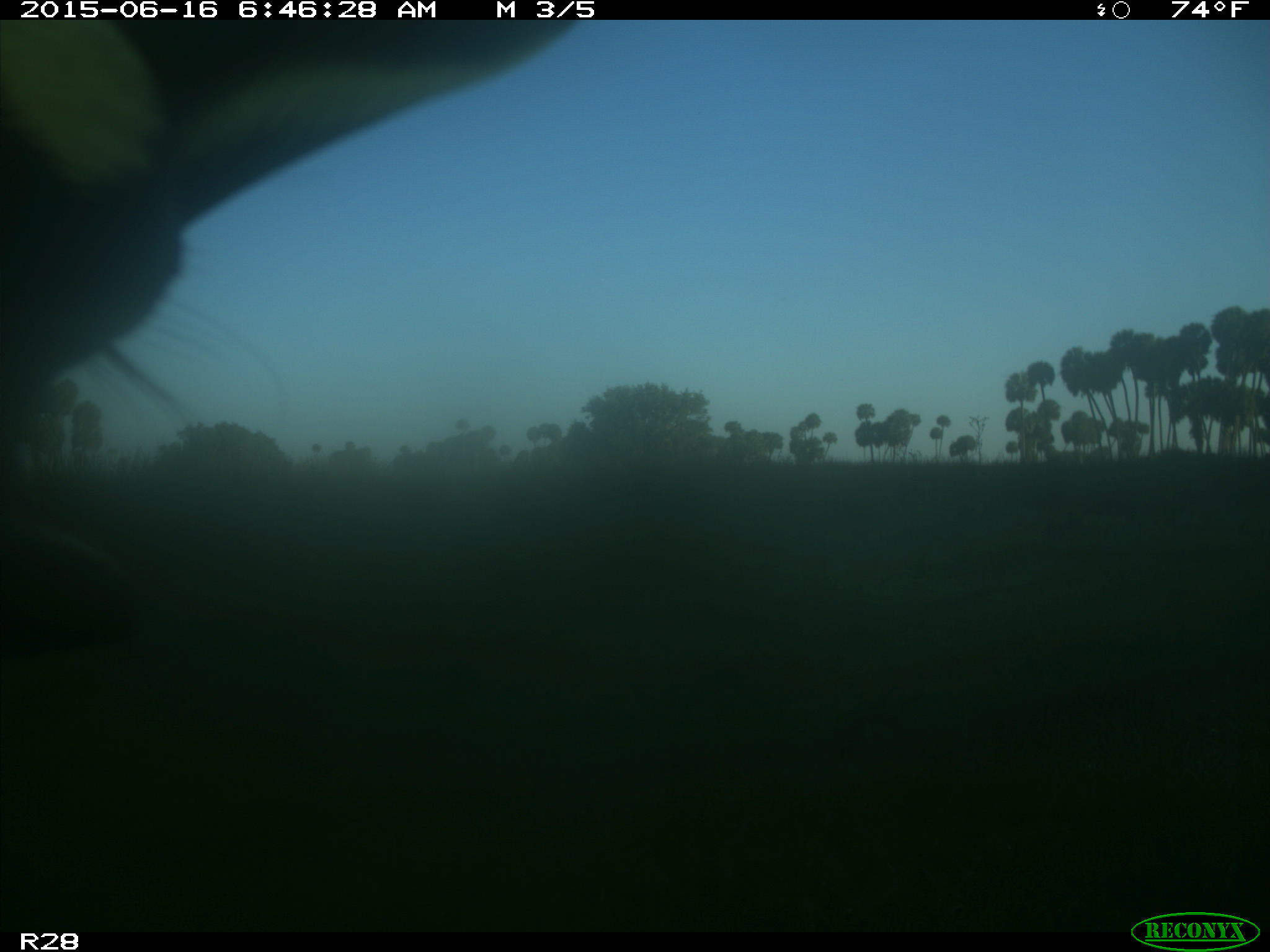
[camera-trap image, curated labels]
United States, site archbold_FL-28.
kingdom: Animalia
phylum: Chordata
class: Mammalia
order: Artiodactyla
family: Bovidae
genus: Bos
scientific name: Bos taurus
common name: domestic cow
Bos taurus (domestic cow).